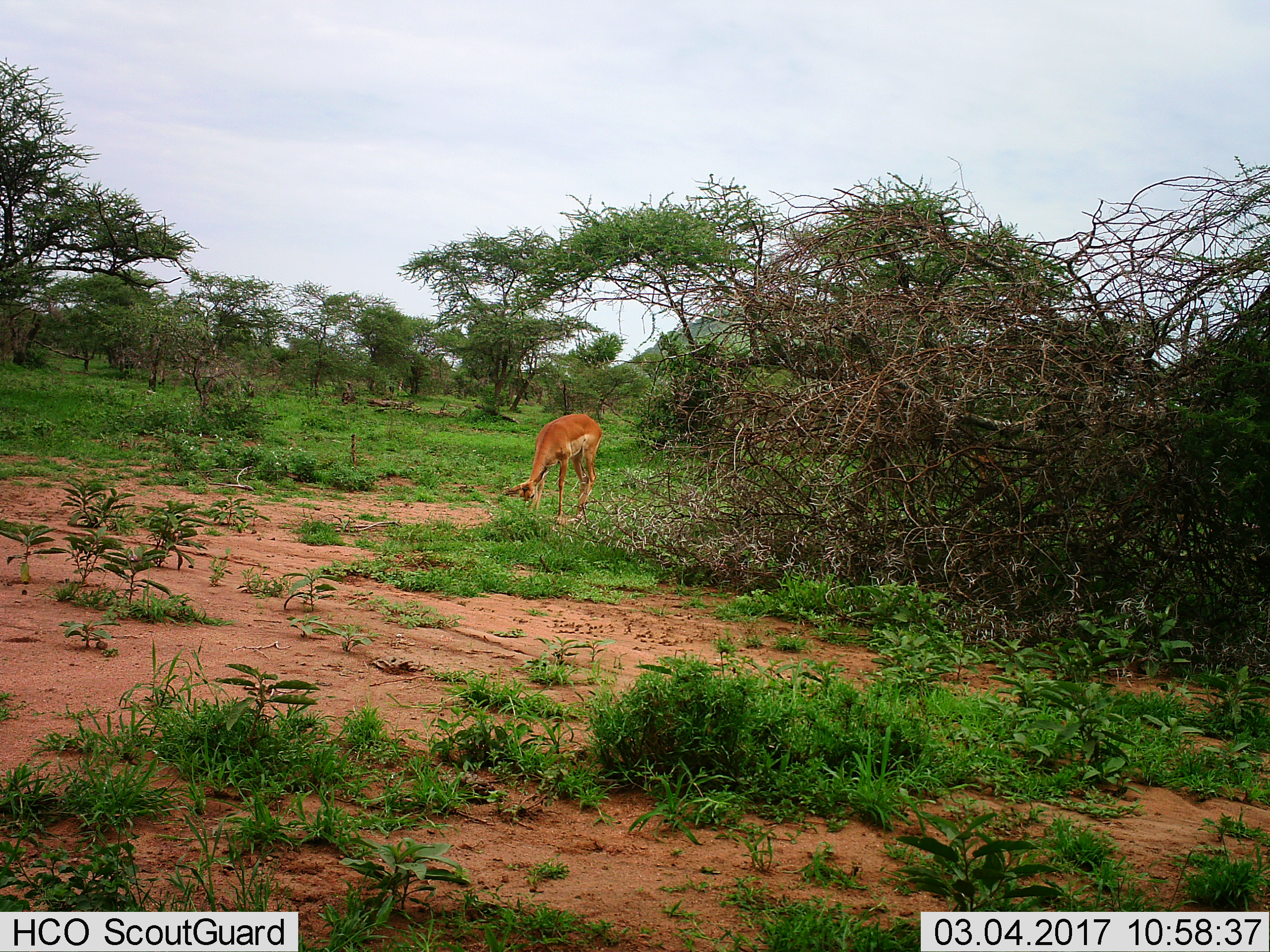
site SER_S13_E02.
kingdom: Animalia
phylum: Chordata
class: Mammalia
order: Artiodactyla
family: Bovidae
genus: Aepyceros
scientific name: Aepyceros melampus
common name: impala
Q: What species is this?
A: Impala (Aepyceros melampus).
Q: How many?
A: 1.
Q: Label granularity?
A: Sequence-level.